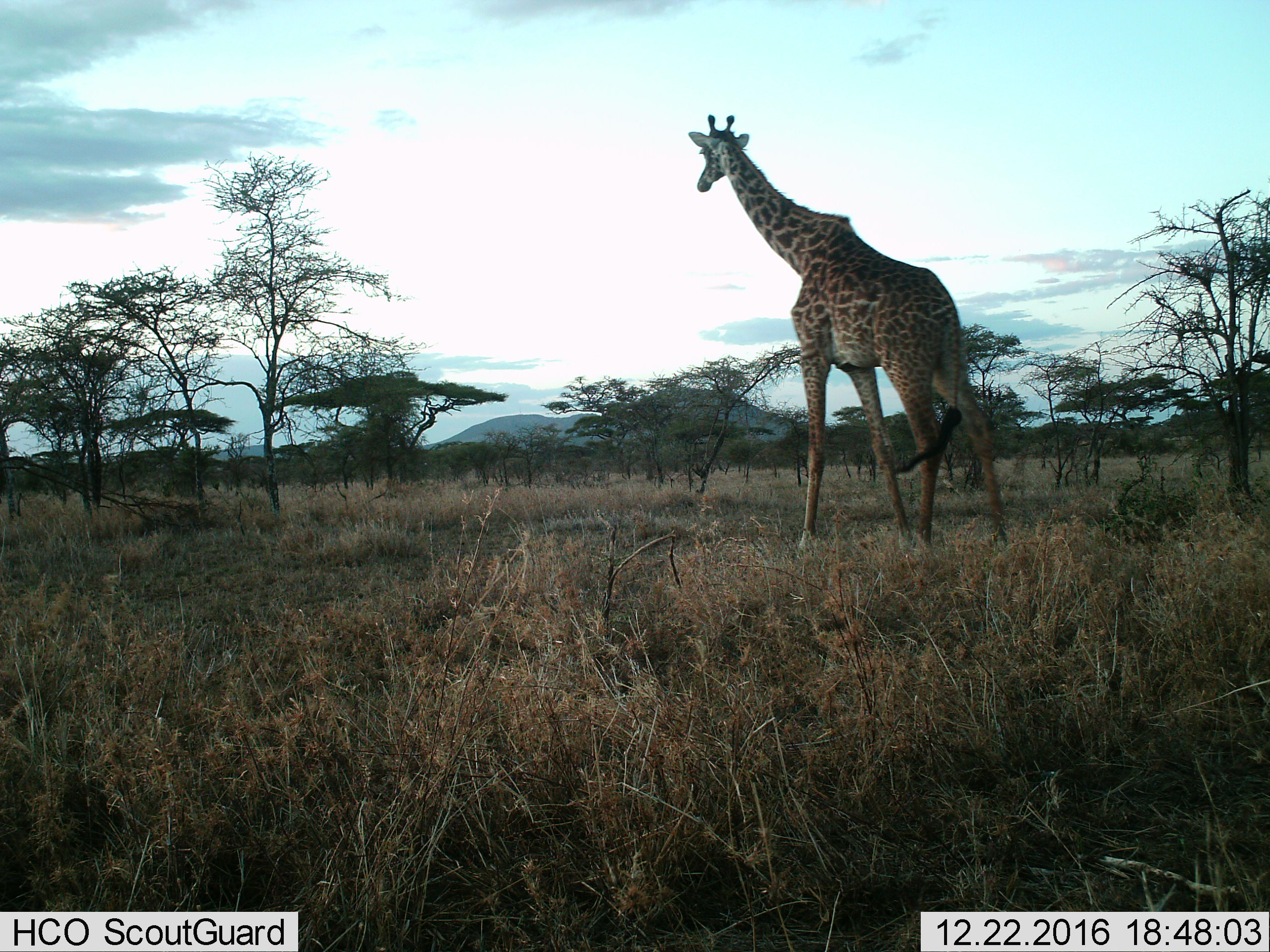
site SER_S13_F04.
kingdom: Animalia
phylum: Chordata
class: Mammalia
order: Artiodactyla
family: Giraffidae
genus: Giraffa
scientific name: Giraffa camelopardalis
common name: giraffe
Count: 1.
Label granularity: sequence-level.